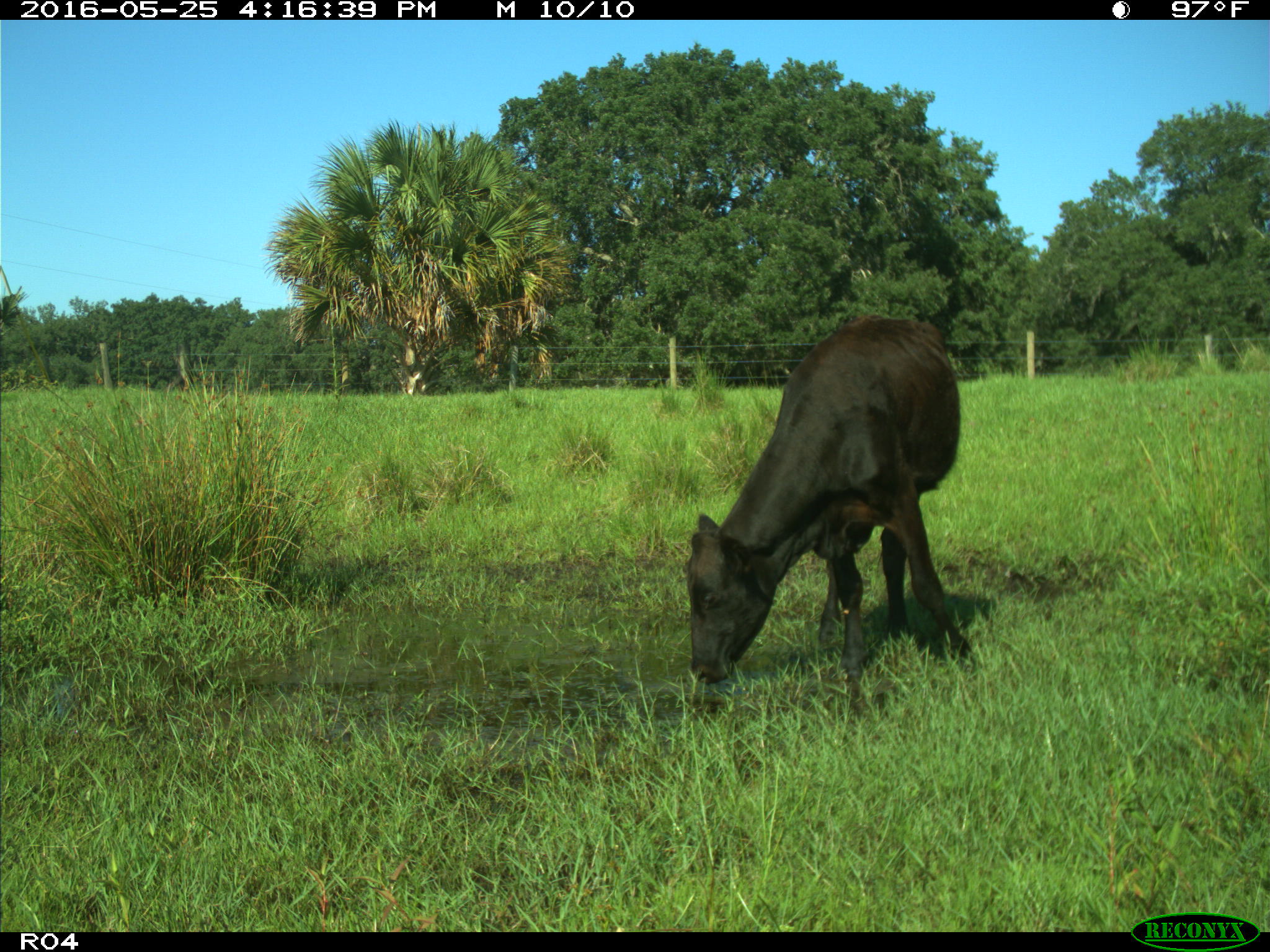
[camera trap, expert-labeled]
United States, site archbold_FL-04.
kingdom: Animalia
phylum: Chordata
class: Mammalia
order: Artiodactyla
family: Bovidae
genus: Bos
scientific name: Bos taurus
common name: domestic cow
Bos taurus (domestic cow).